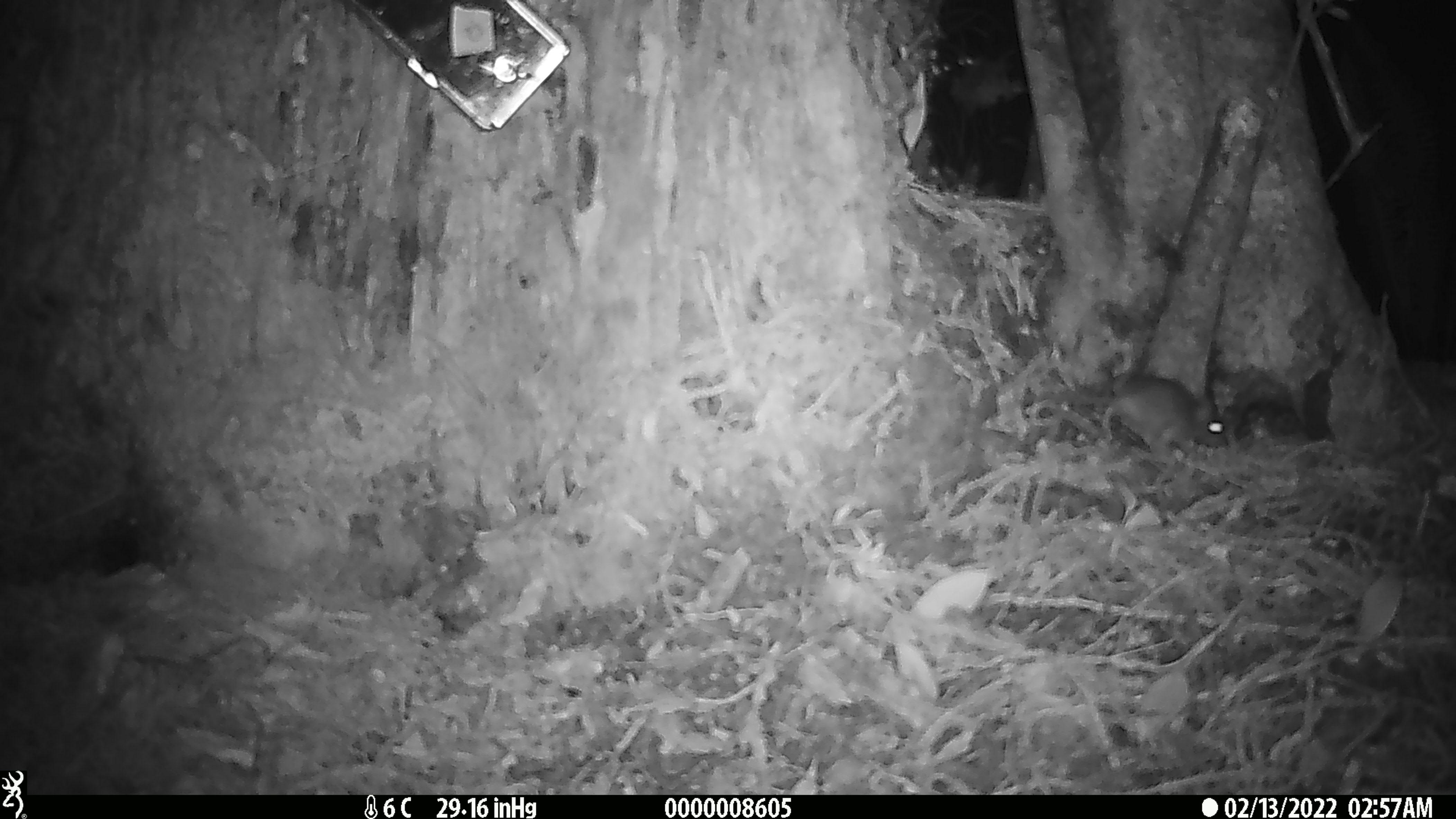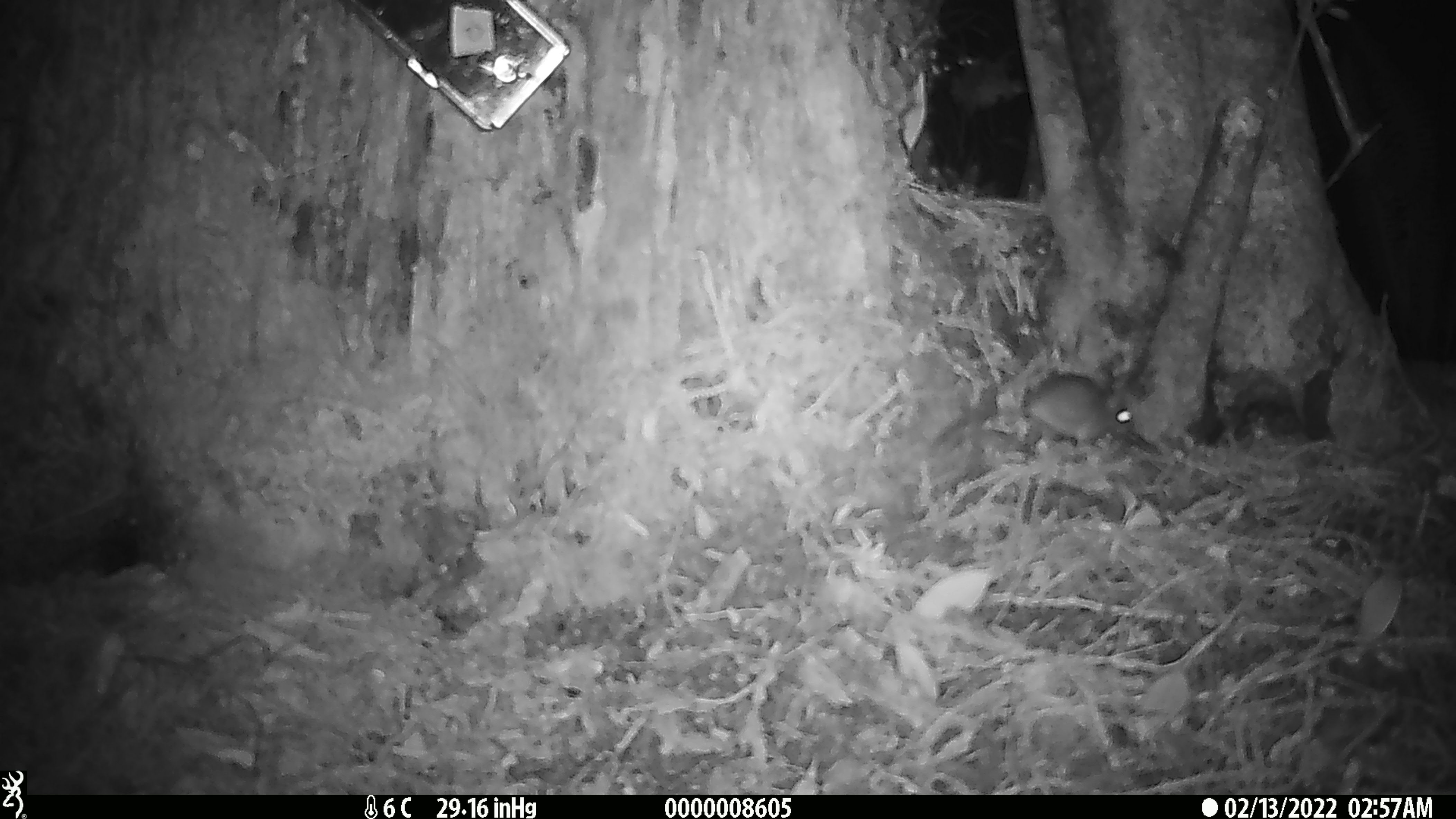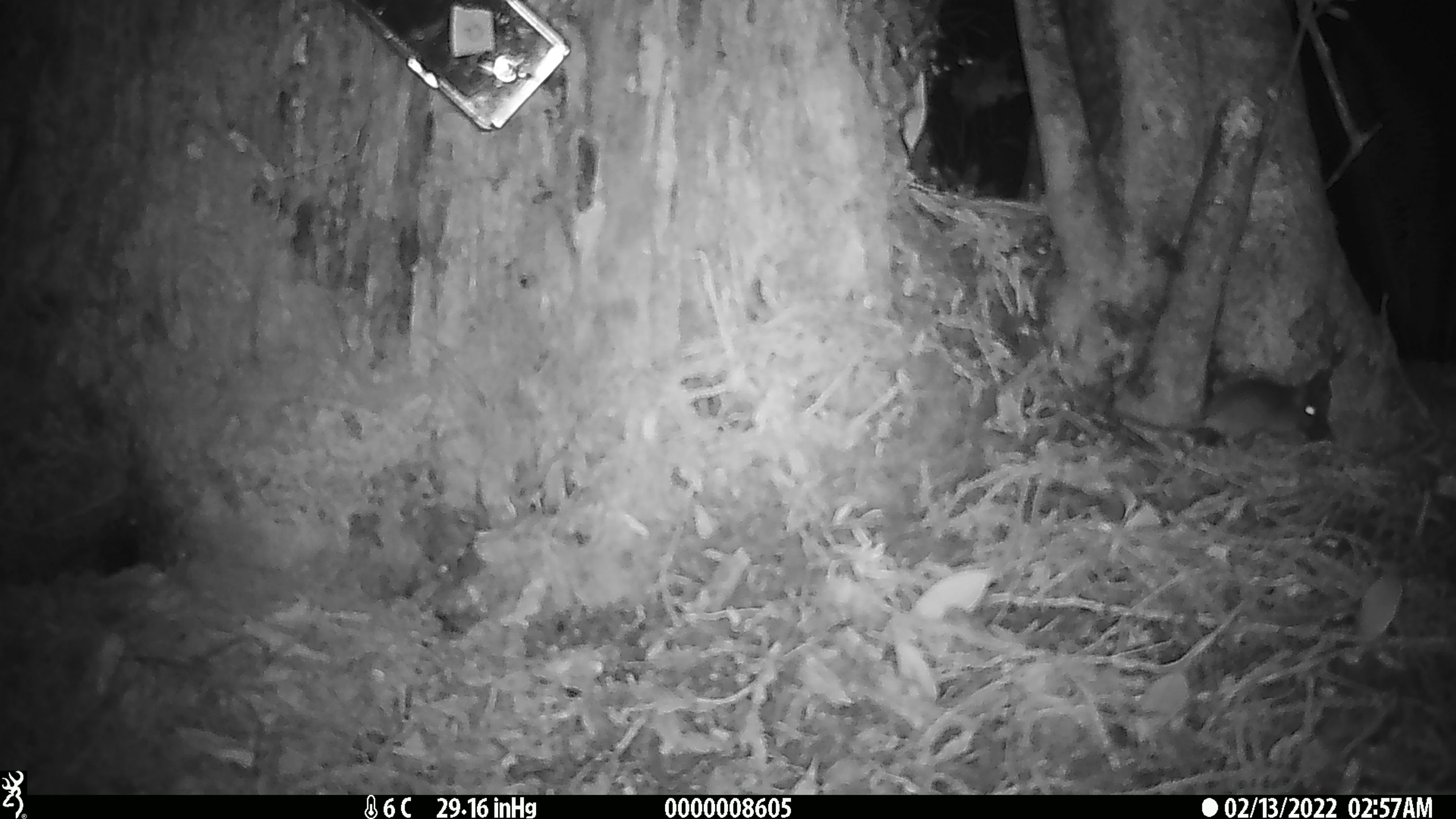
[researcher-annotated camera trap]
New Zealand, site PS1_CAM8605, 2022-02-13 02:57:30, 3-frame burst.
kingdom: Animalia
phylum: Chordata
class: Mammalia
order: Rodentia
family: Muridae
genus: Mus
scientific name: Mus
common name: mouse